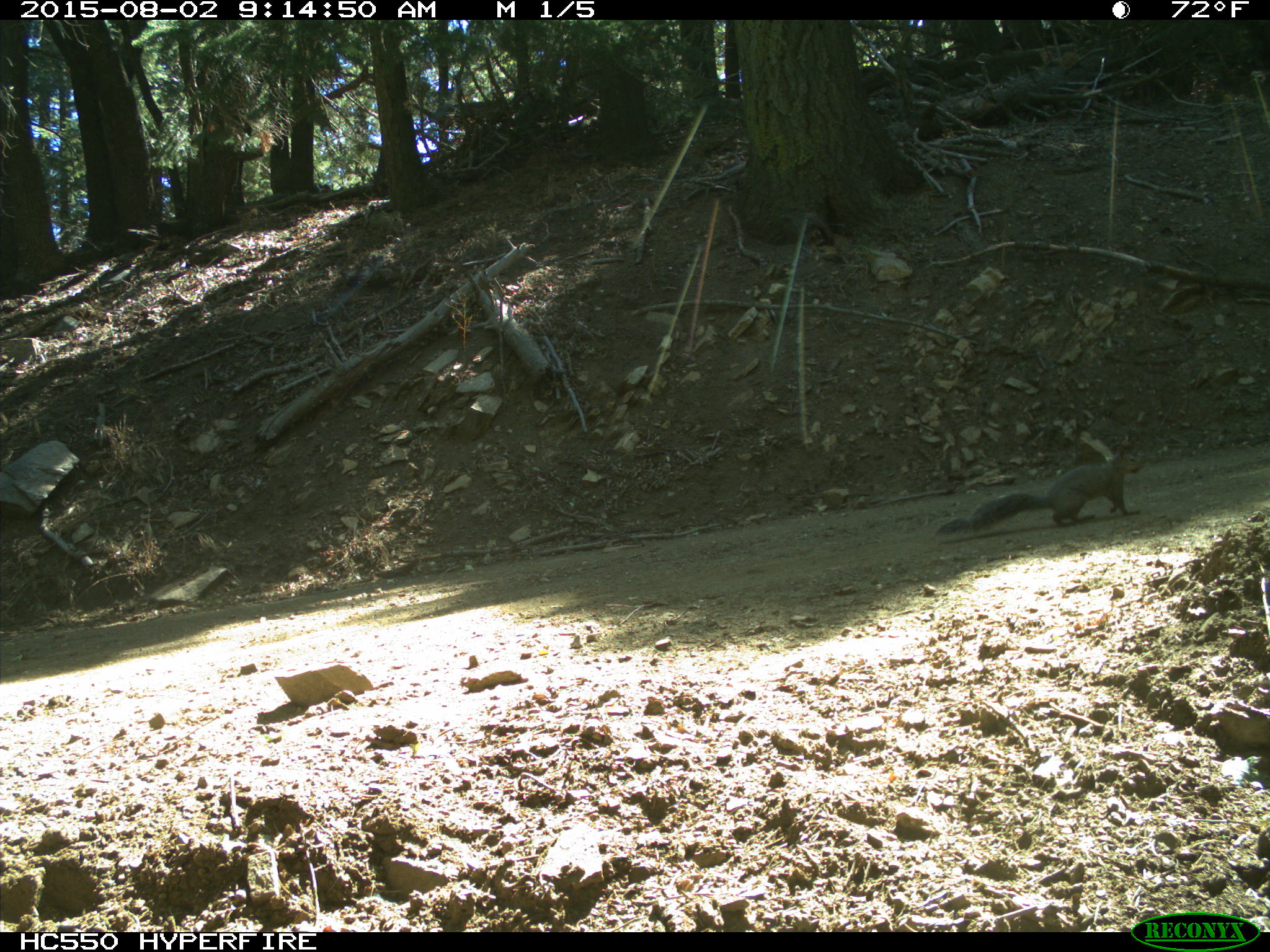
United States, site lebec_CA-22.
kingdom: Animalia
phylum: Chordata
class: Mammalia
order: Rodentia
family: Sciuridae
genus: Sciurus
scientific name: Sciurus carolinensis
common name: eastern gray squirrel